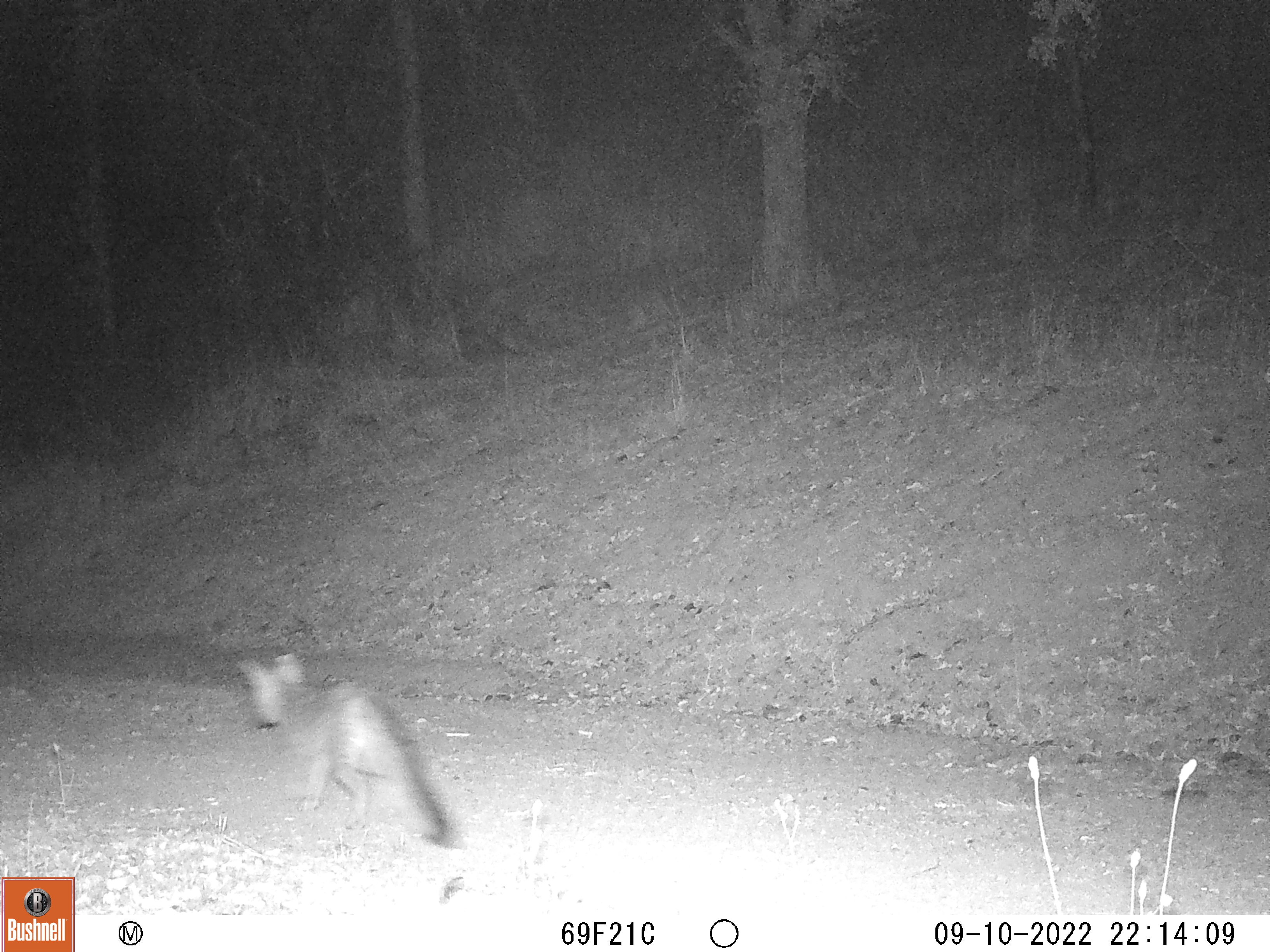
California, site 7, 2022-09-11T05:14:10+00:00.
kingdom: Animalia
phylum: Chordata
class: Mammalia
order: Carnivora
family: Canidae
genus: Urocyon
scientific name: Urocyon cinereoargenteus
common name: gray fox